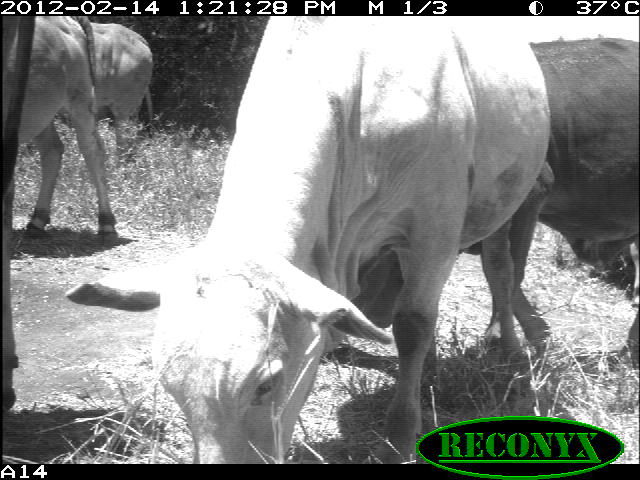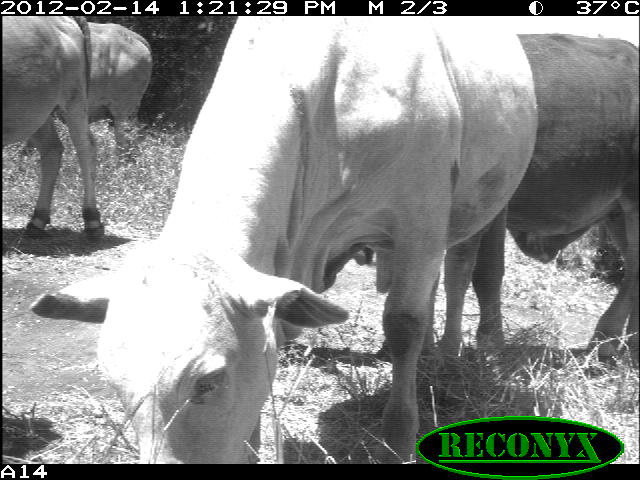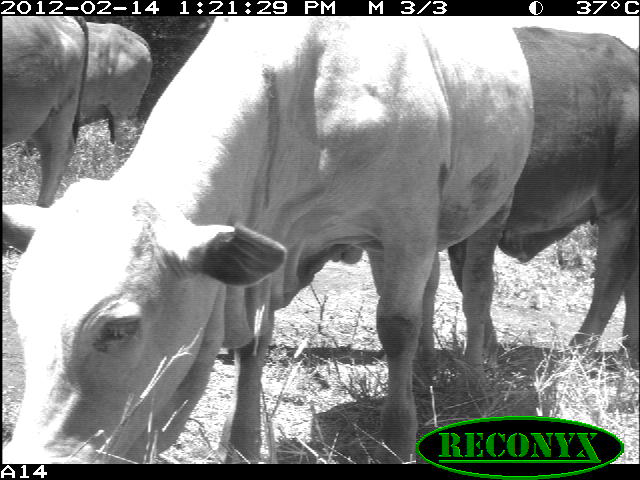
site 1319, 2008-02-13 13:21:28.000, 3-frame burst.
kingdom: Animalia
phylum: Chordata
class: Mammalia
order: Artiodactyla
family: Bovidae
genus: Bos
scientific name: Bos taurus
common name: domestic cattle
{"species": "Bos taurus (domestic cattle)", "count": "5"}